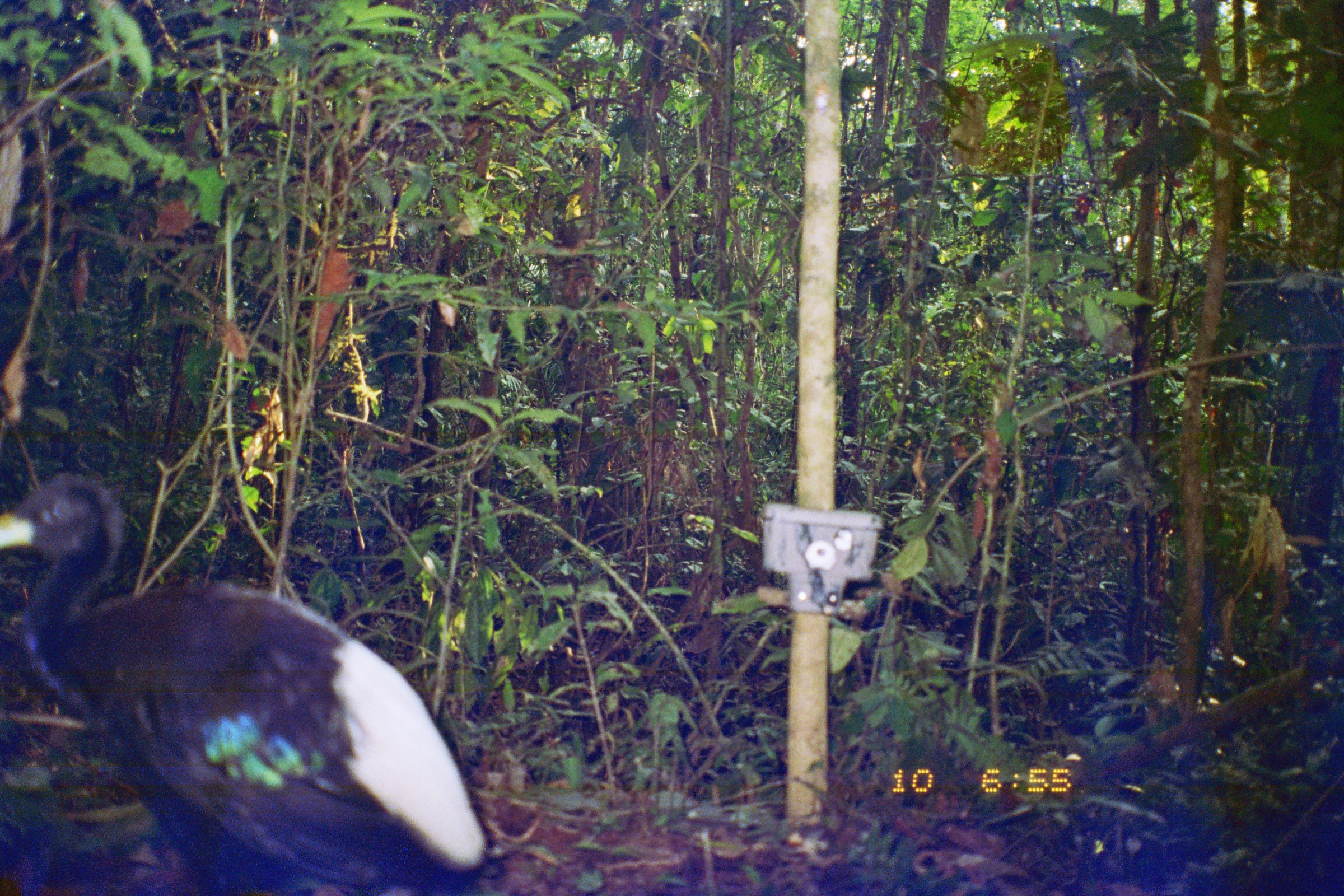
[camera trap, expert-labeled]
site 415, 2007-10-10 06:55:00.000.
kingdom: Animalia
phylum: Chordata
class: Aves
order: Gruiformes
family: Psophiidae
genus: Psophia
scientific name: Psophia leucoptera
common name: pale-winged trumpeter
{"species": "Psophia leucoptera (pale-winged trumpeter)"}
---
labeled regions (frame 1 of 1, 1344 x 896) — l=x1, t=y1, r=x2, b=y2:
psophia leucoptera: l=0, t=469, r=490, b=892